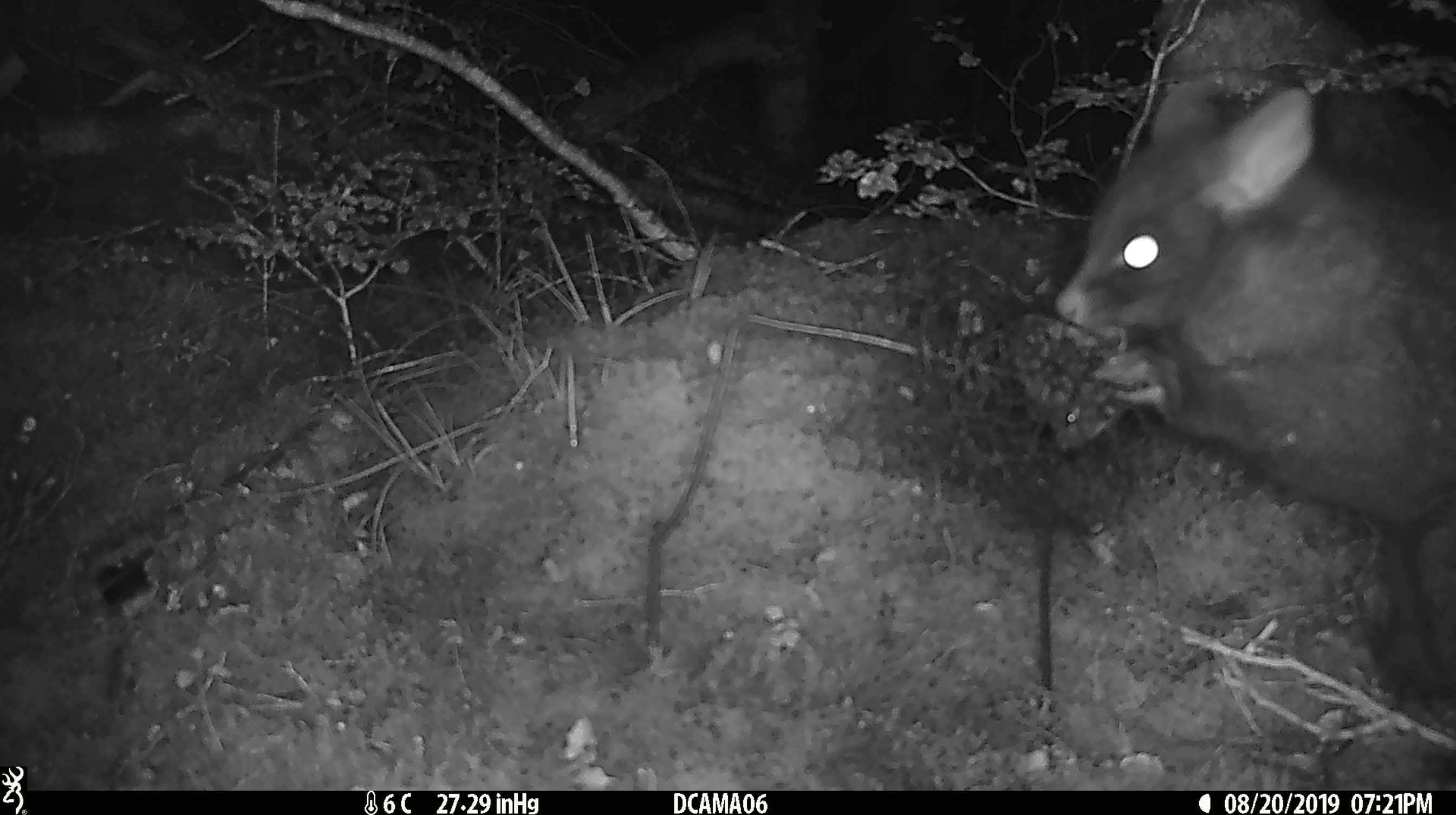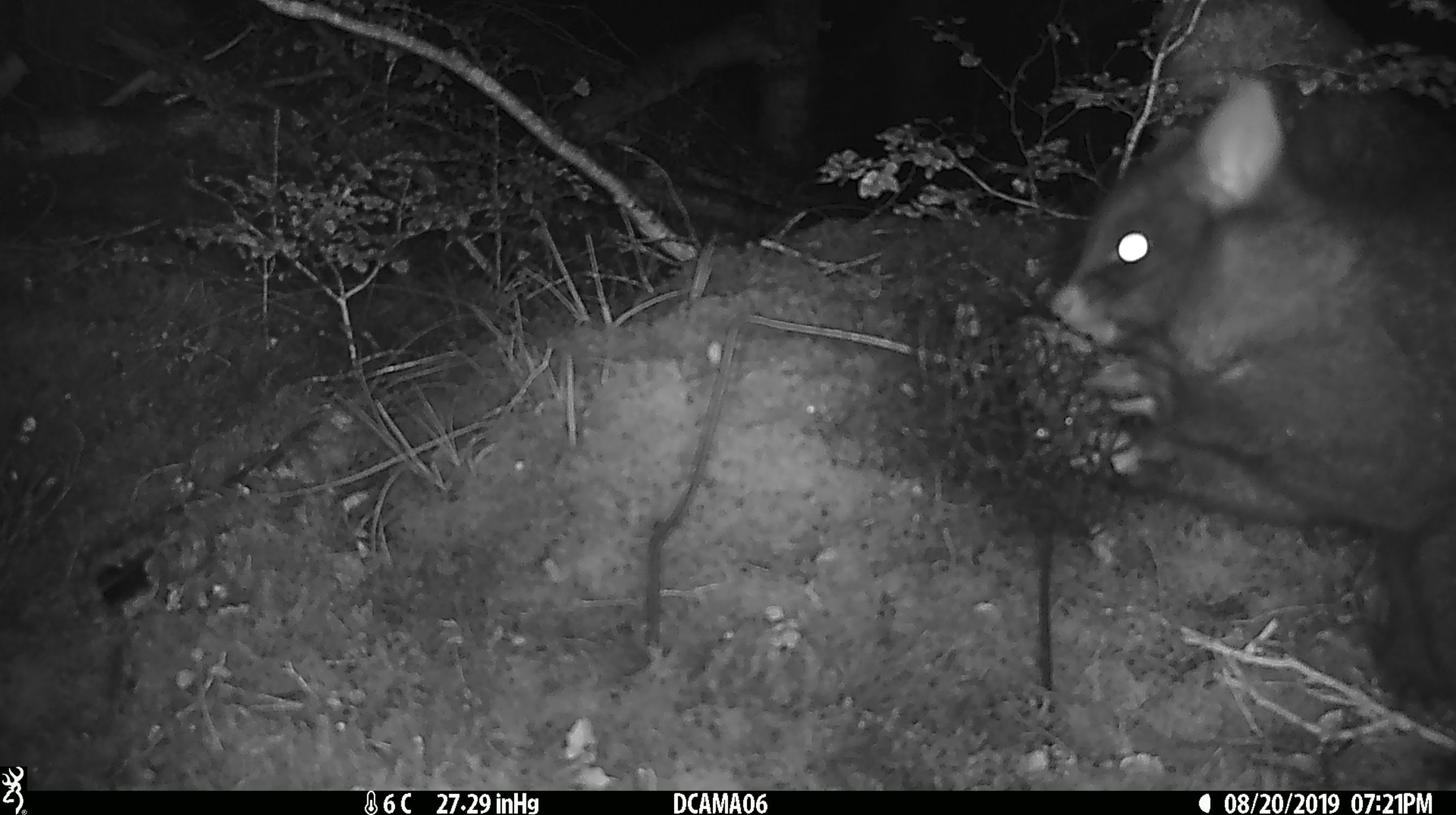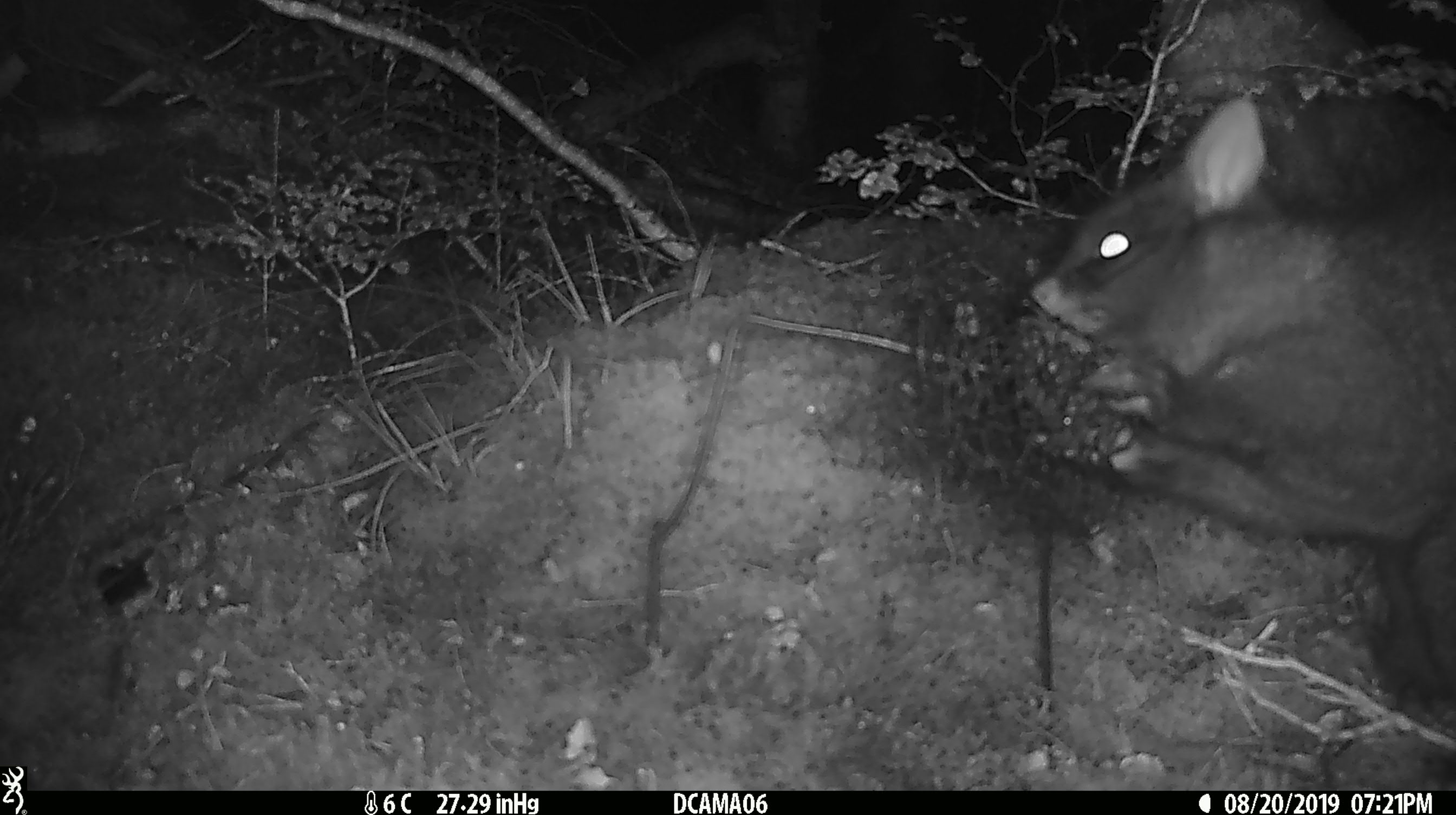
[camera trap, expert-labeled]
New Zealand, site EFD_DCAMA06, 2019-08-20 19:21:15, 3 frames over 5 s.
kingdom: Animalia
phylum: Chordata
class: Mammalia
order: Diprotodontia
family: Phalangeridae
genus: Trichosurus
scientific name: Trichosurus vulpecula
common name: common brushtail possum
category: possum